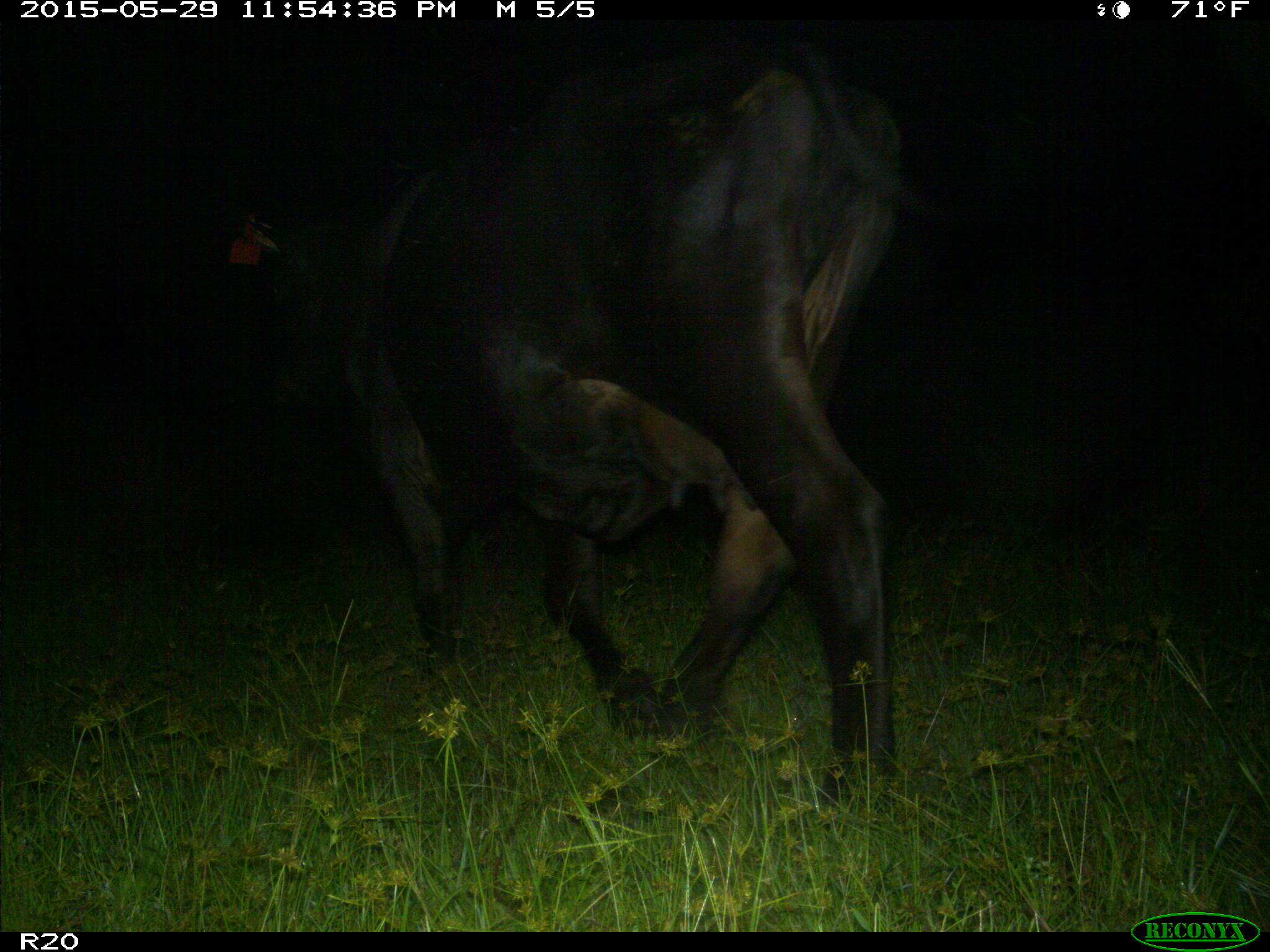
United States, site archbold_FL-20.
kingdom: Animalia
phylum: Chordata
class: Mammalia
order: Artiodactyla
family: Bovidae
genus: Bos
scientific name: Bos taurus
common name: domestic cow